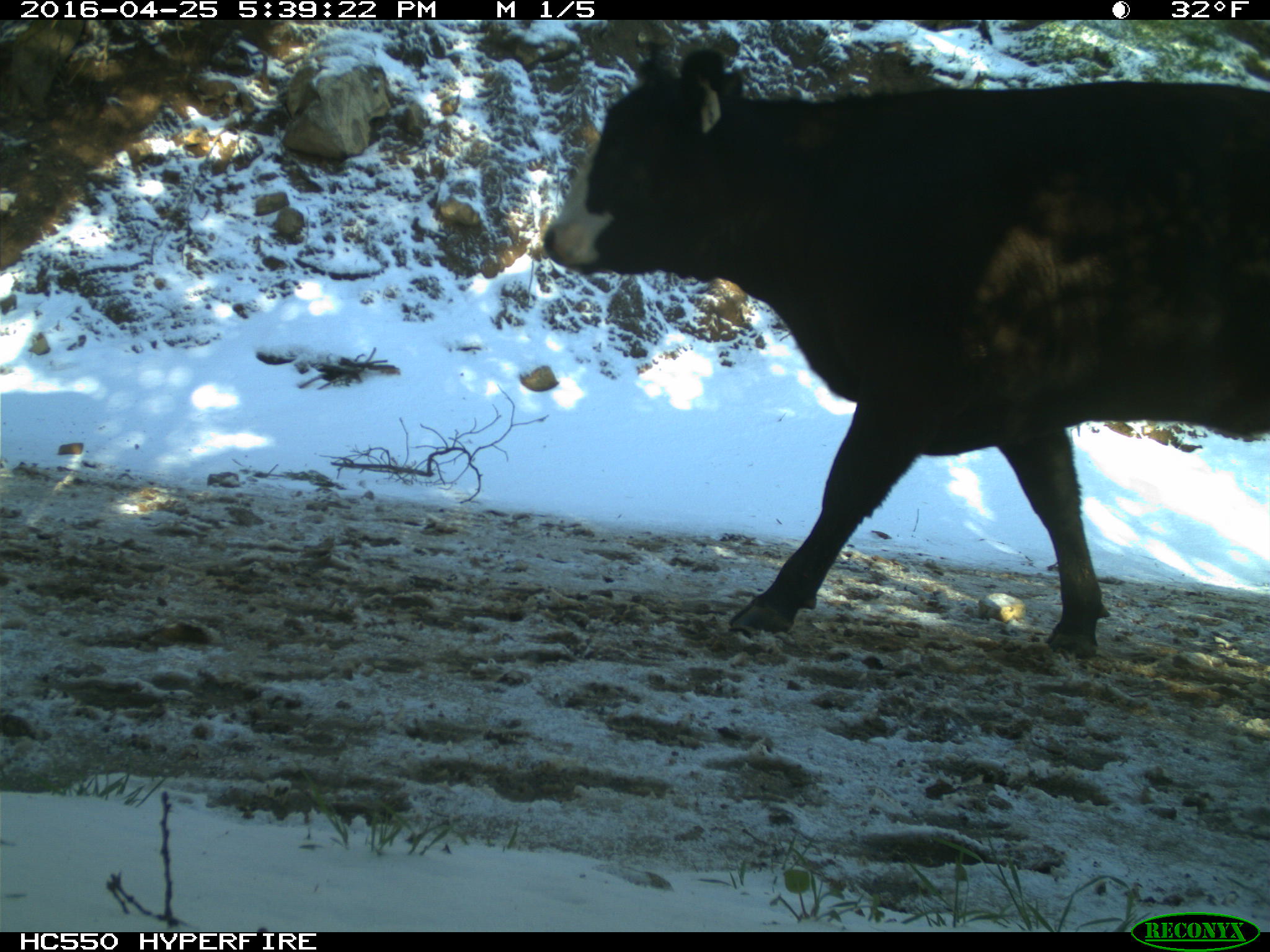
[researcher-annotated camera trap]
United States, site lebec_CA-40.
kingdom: Animalia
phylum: Chordata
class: Mammalia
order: Artiodactyla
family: Bovidae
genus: Bos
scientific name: Bos taurus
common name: domestic cow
Bos taurus (domestic cow).